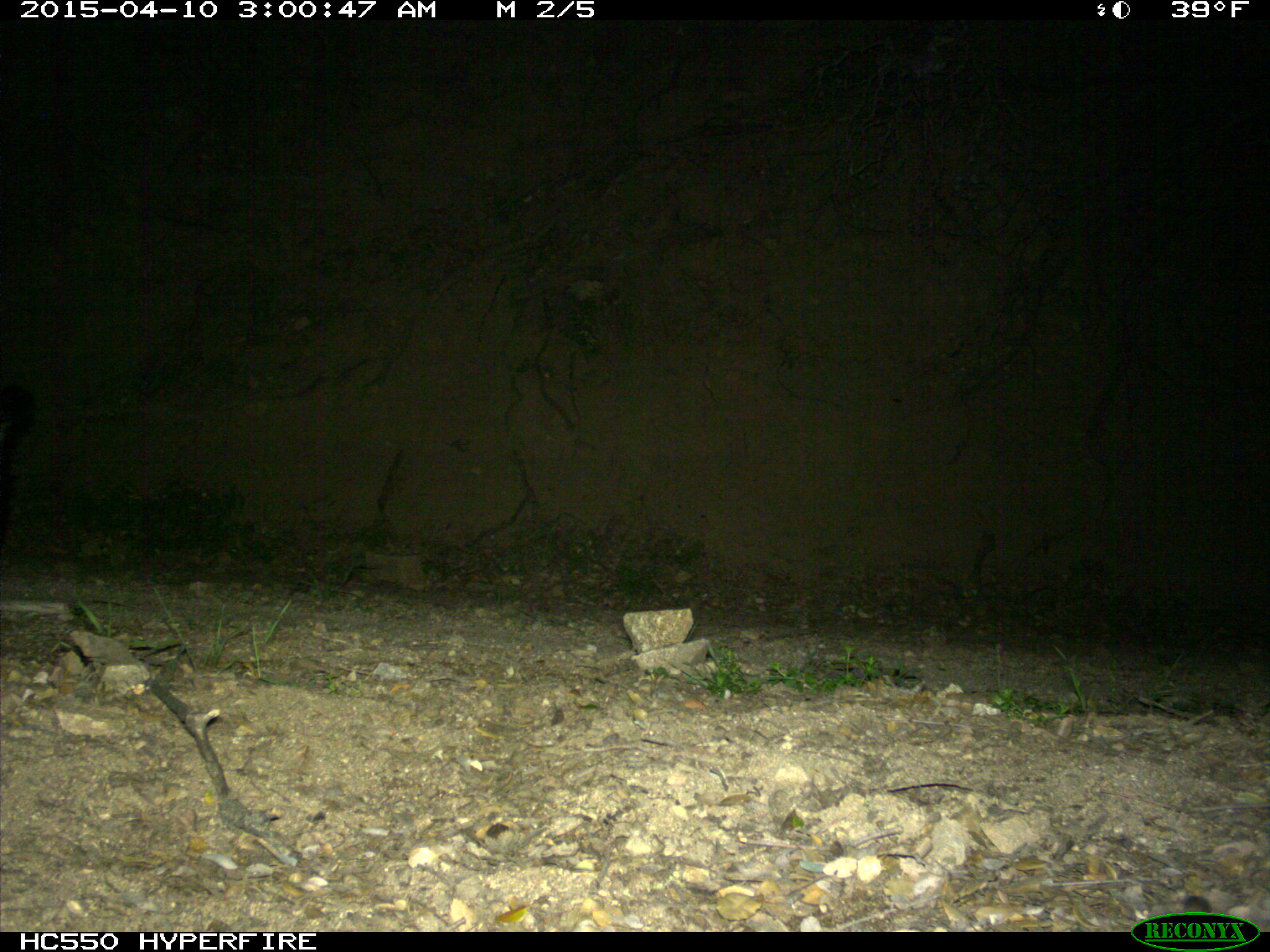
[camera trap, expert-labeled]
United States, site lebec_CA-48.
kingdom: Animalia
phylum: Chordata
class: Mammalia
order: Carnivora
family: Mephitidae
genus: Mephitis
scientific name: Mephitis mephitis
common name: striped skunk